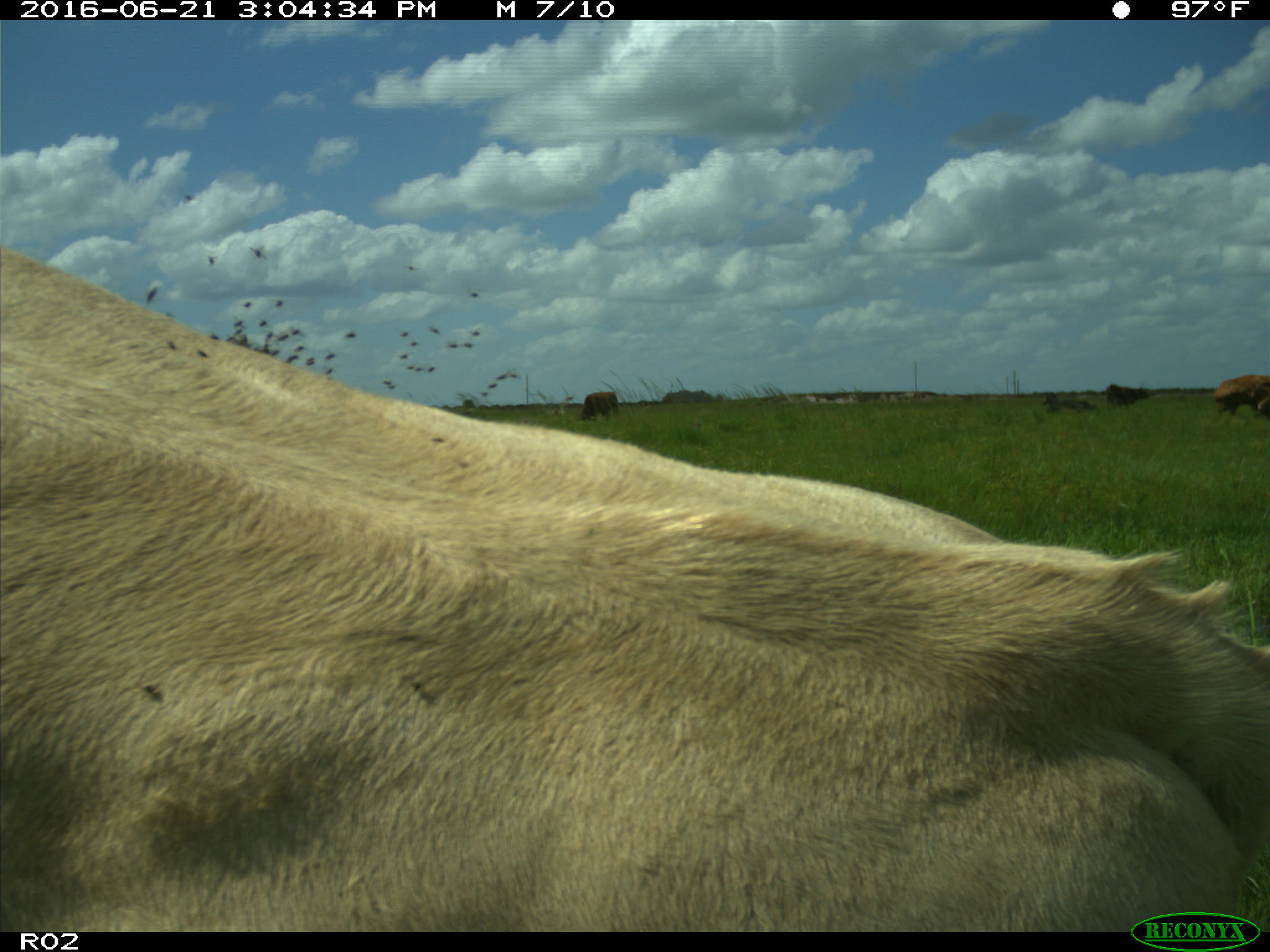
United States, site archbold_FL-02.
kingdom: Animalia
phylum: Chordata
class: Mammalia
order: Artiodactyla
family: Bovidae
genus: Bos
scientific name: Bos taurus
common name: domestic cow